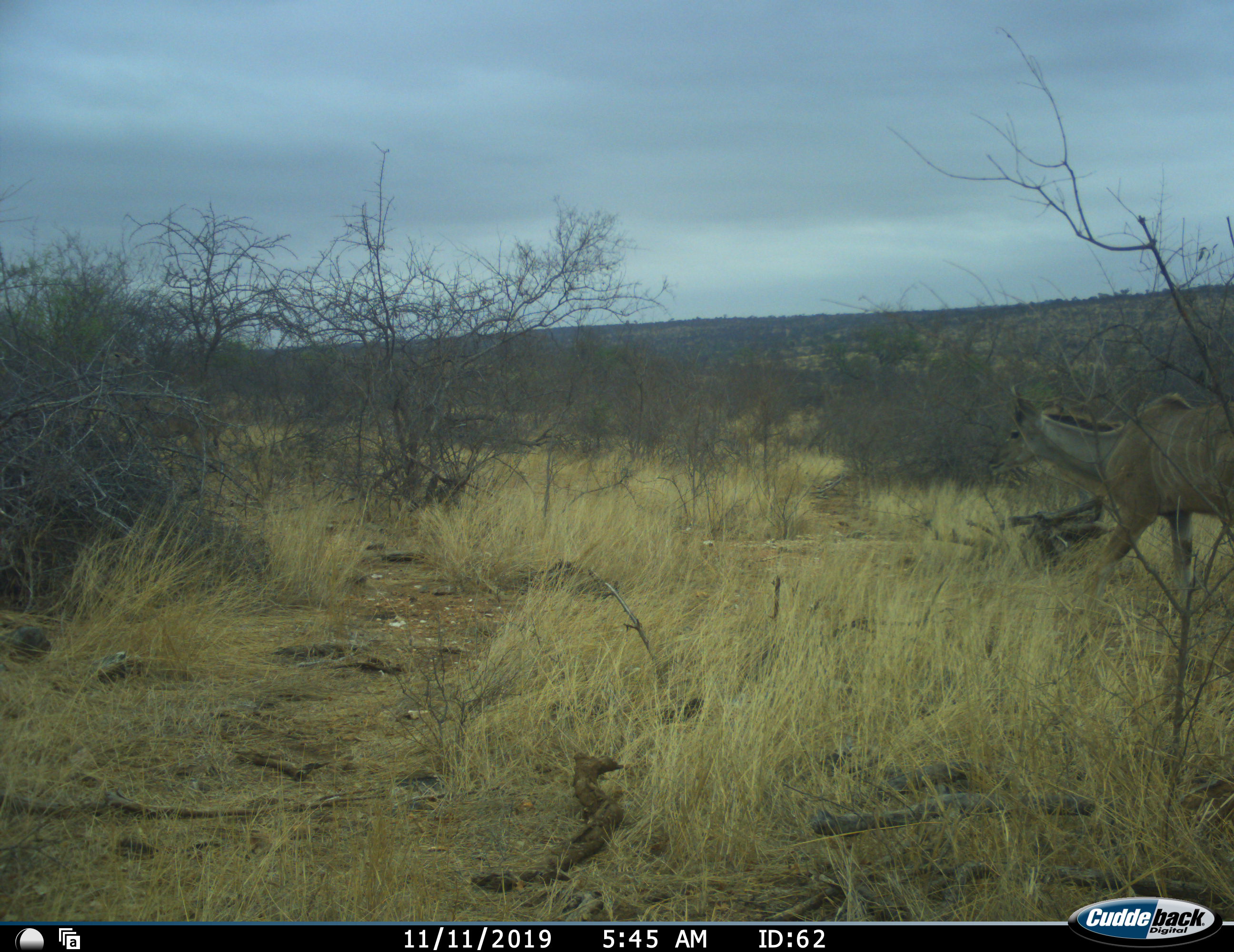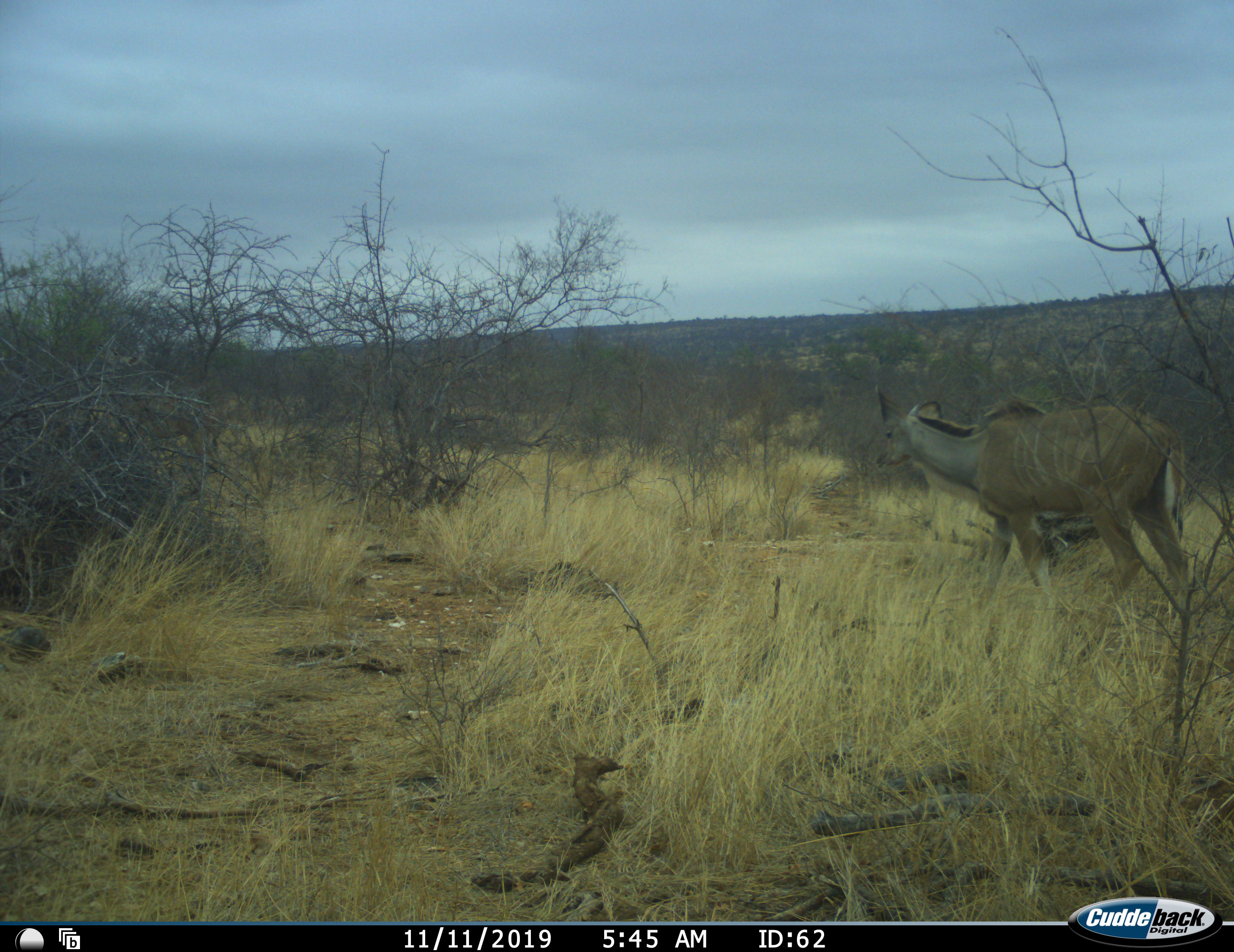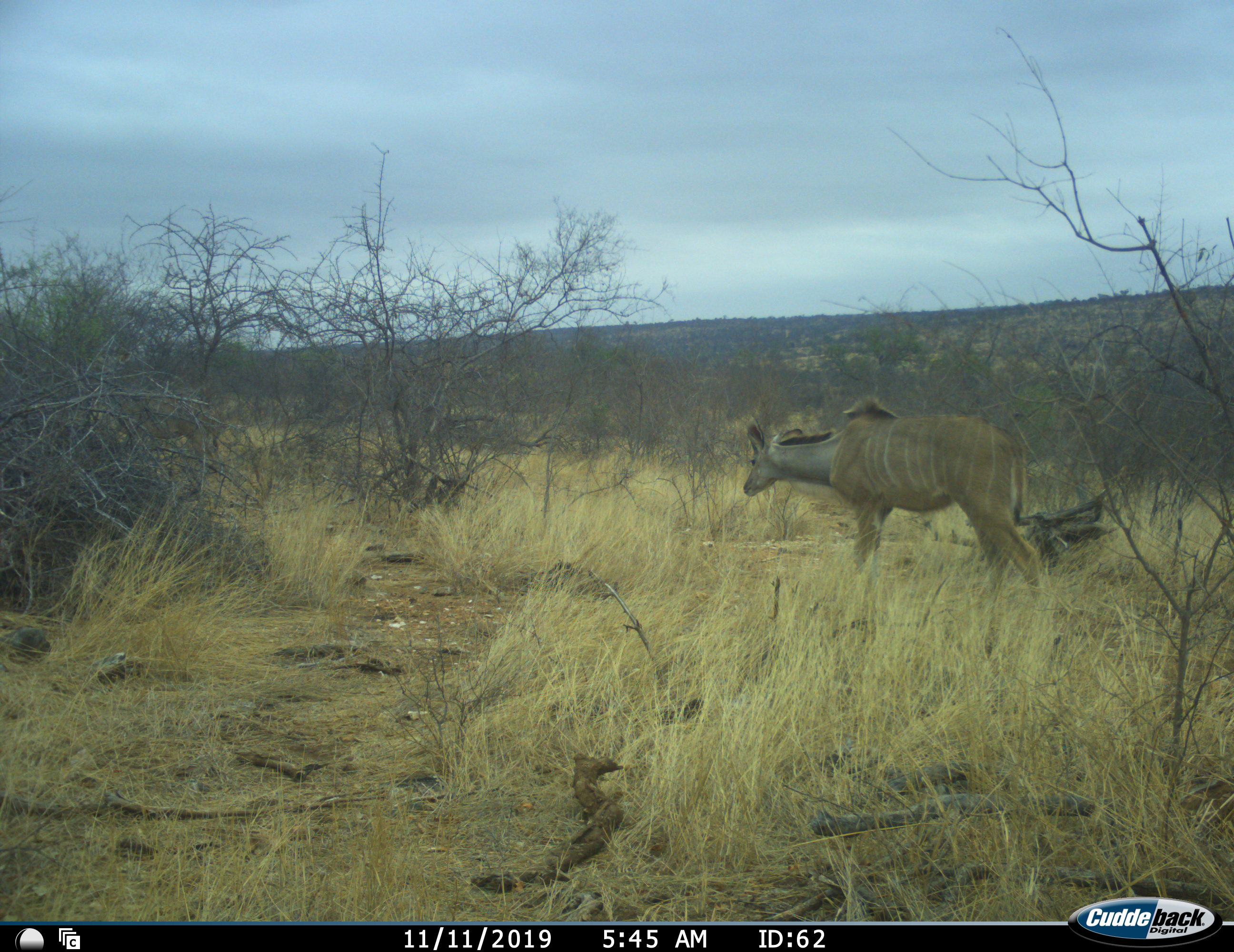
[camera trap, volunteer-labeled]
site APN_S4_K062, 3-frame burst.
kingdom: Animalia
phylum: Chordata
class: Mammalia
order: Artiodactyla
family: Bovidae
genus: Tragelaphus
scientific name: Tragelaphus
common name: kudu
Kudu (Tragelaphus), count 1. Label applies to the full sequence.